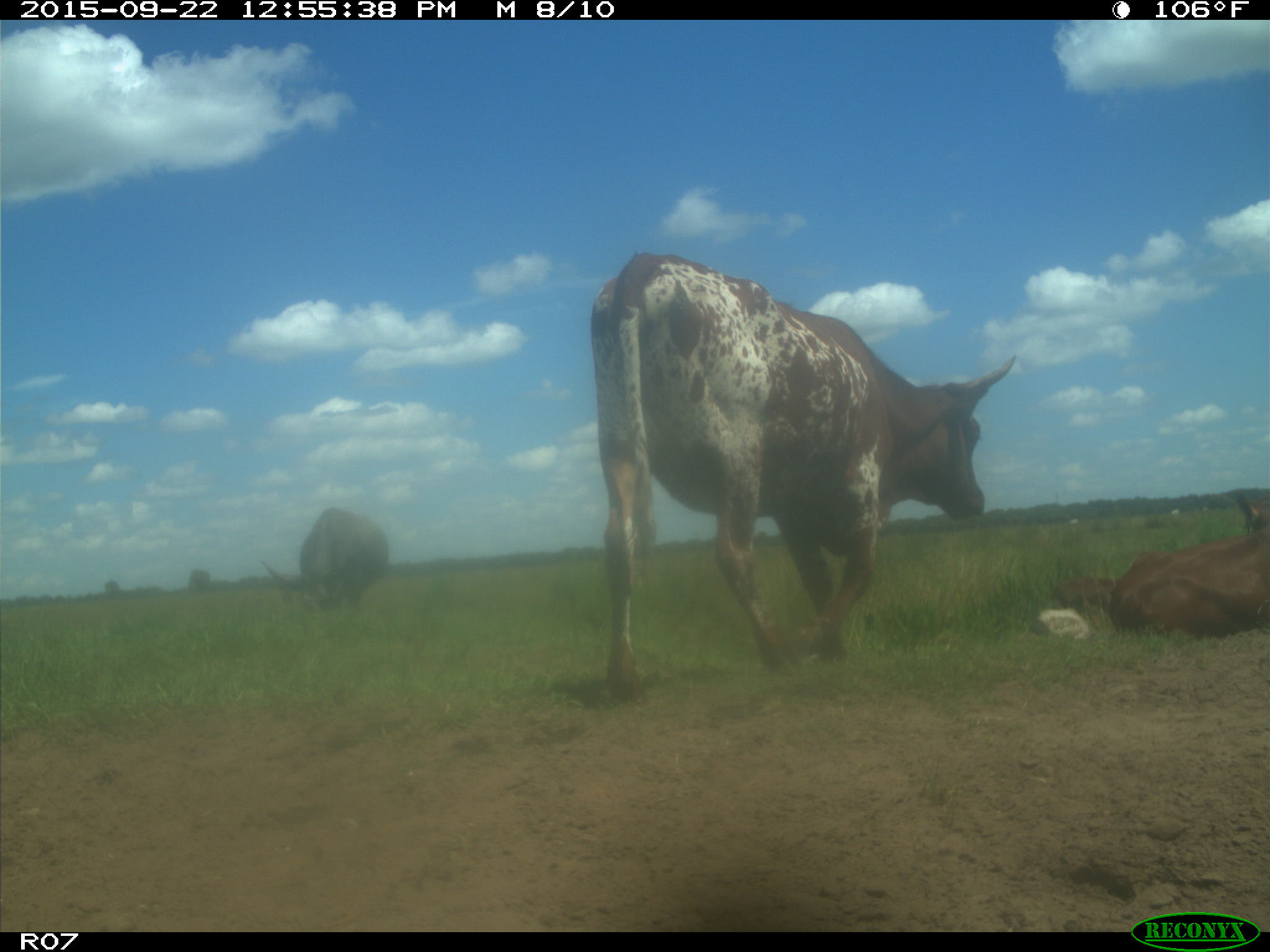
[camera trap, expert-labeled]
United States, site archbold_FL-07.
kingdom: Animalia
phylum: Chordata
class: Mammalia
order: Artiodactyla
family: Bovidae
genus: Bos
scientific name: Bos taurus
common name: domestic cow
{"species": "Bos taurus (domestic cow)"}